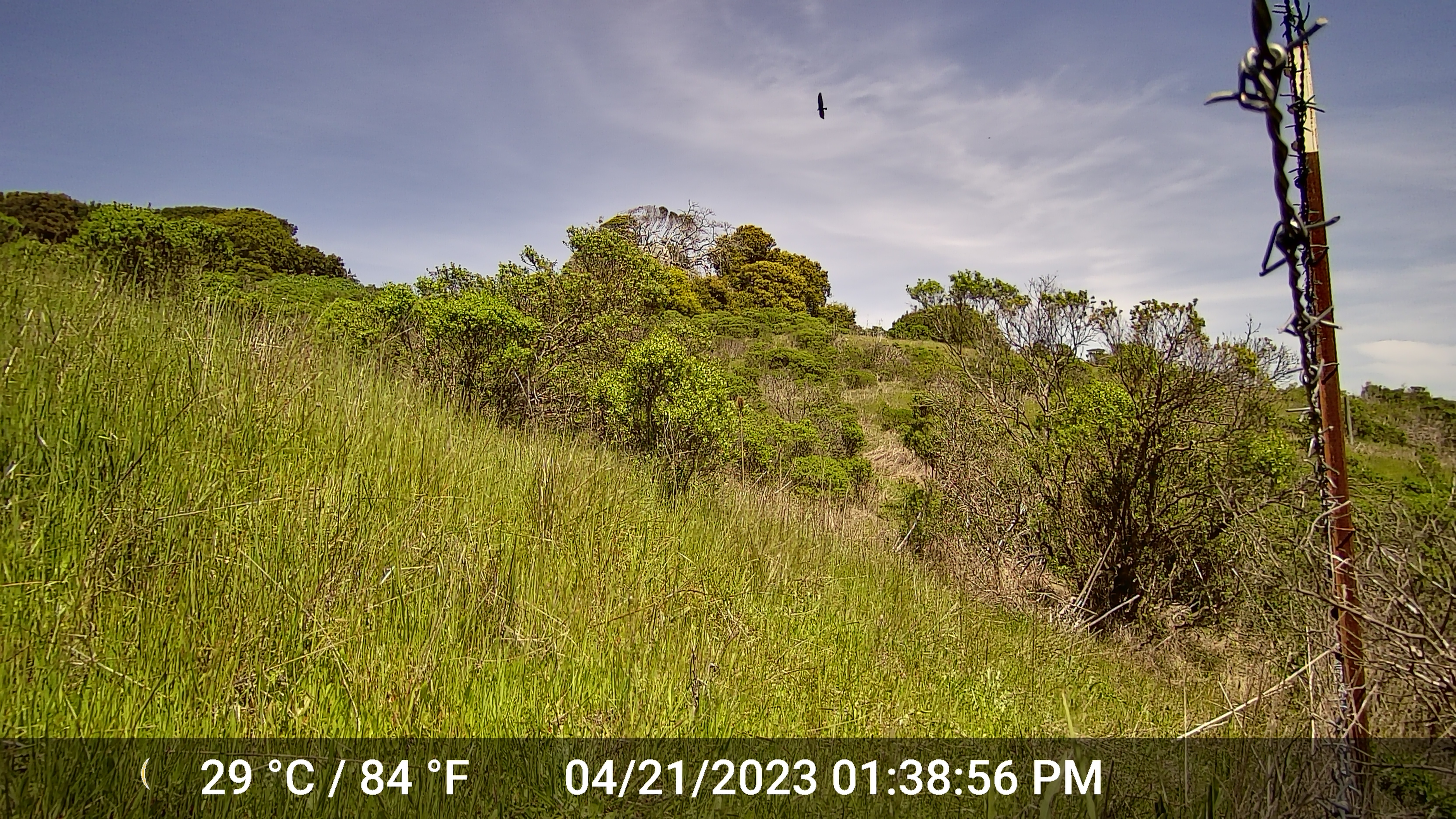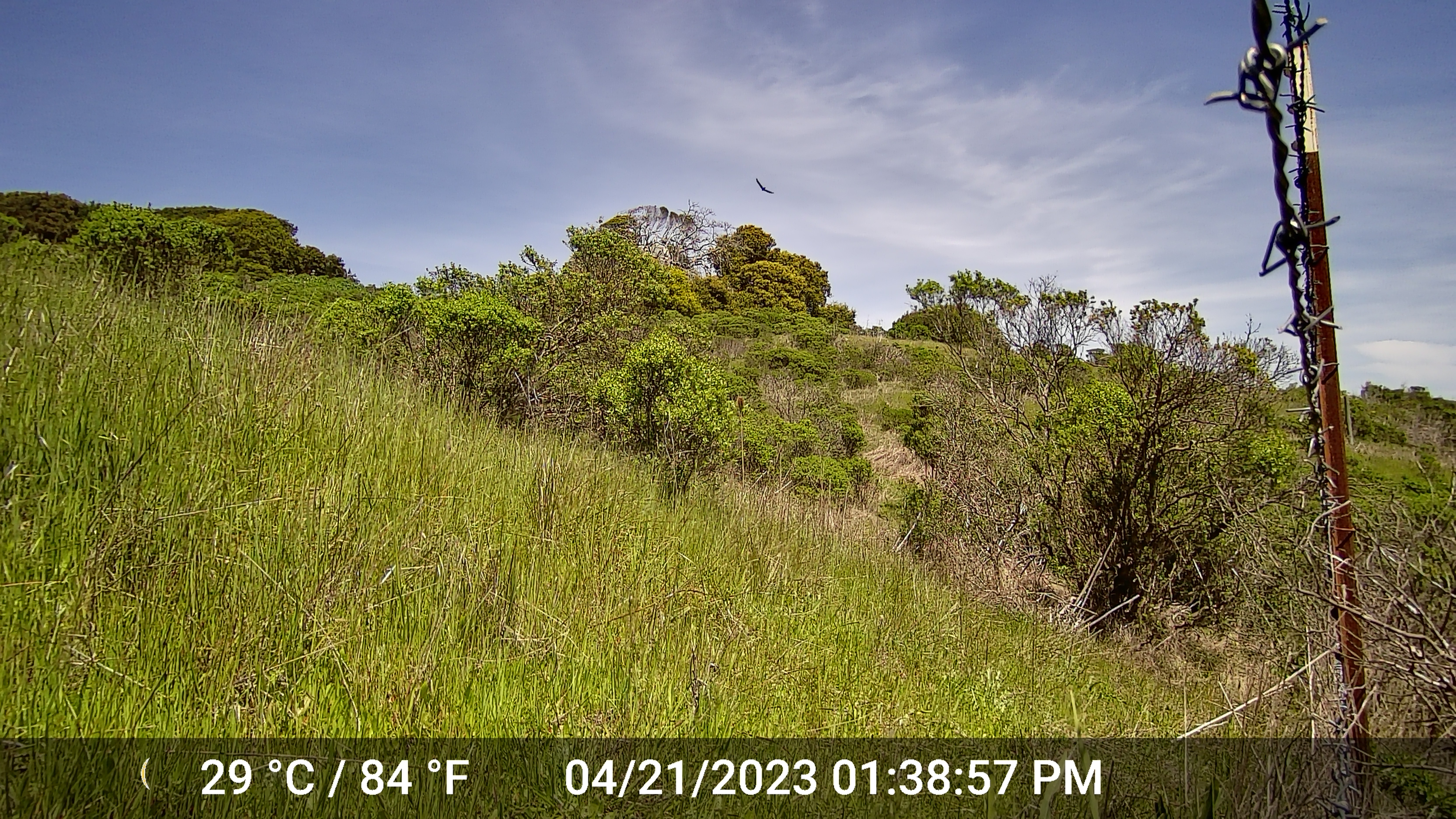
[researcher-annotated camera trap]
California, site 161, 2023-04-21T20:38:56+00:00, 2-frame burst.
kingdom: Animalia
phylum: Chordata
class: Aves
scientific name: Aves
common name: bird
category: unknown bird